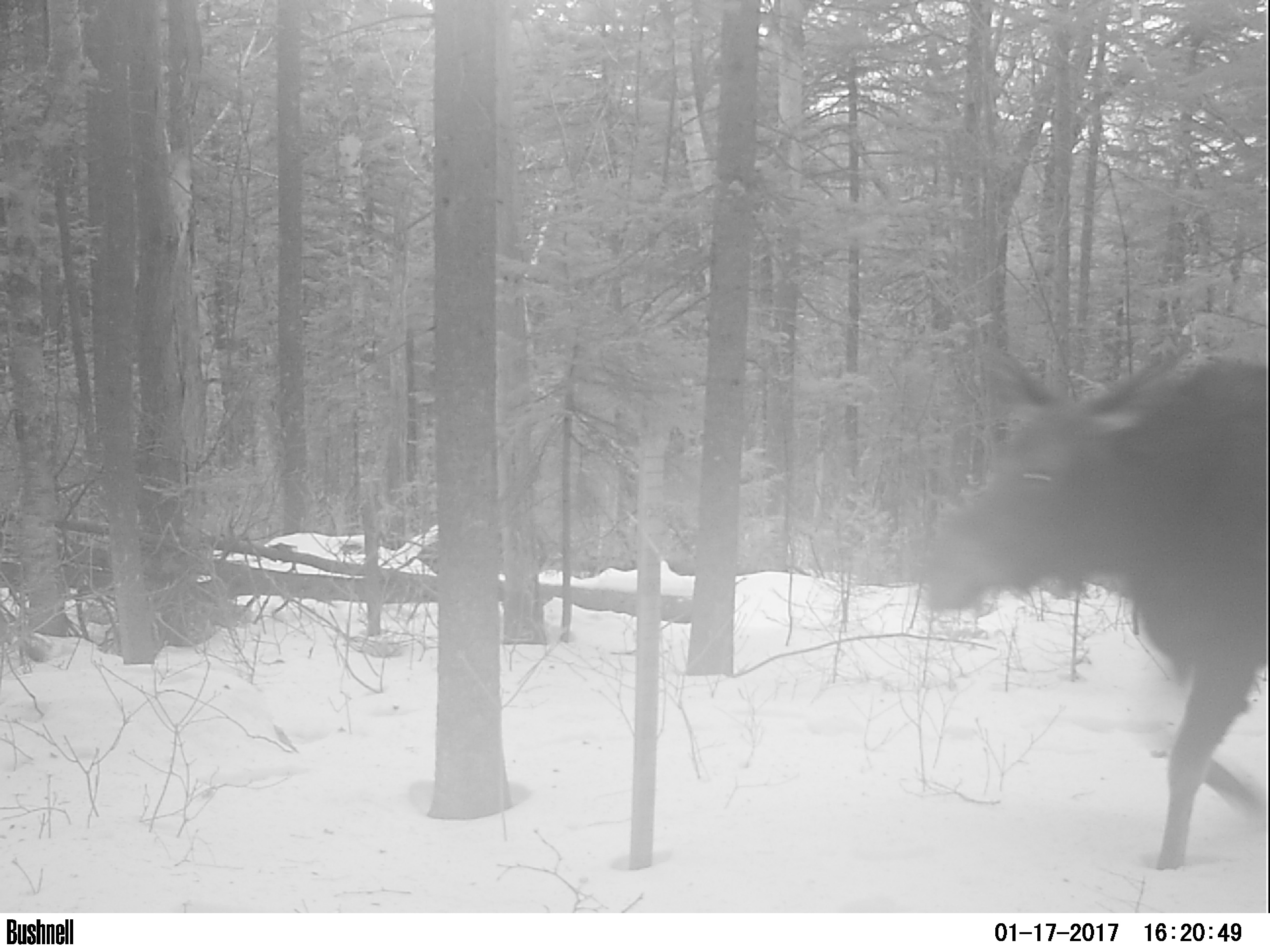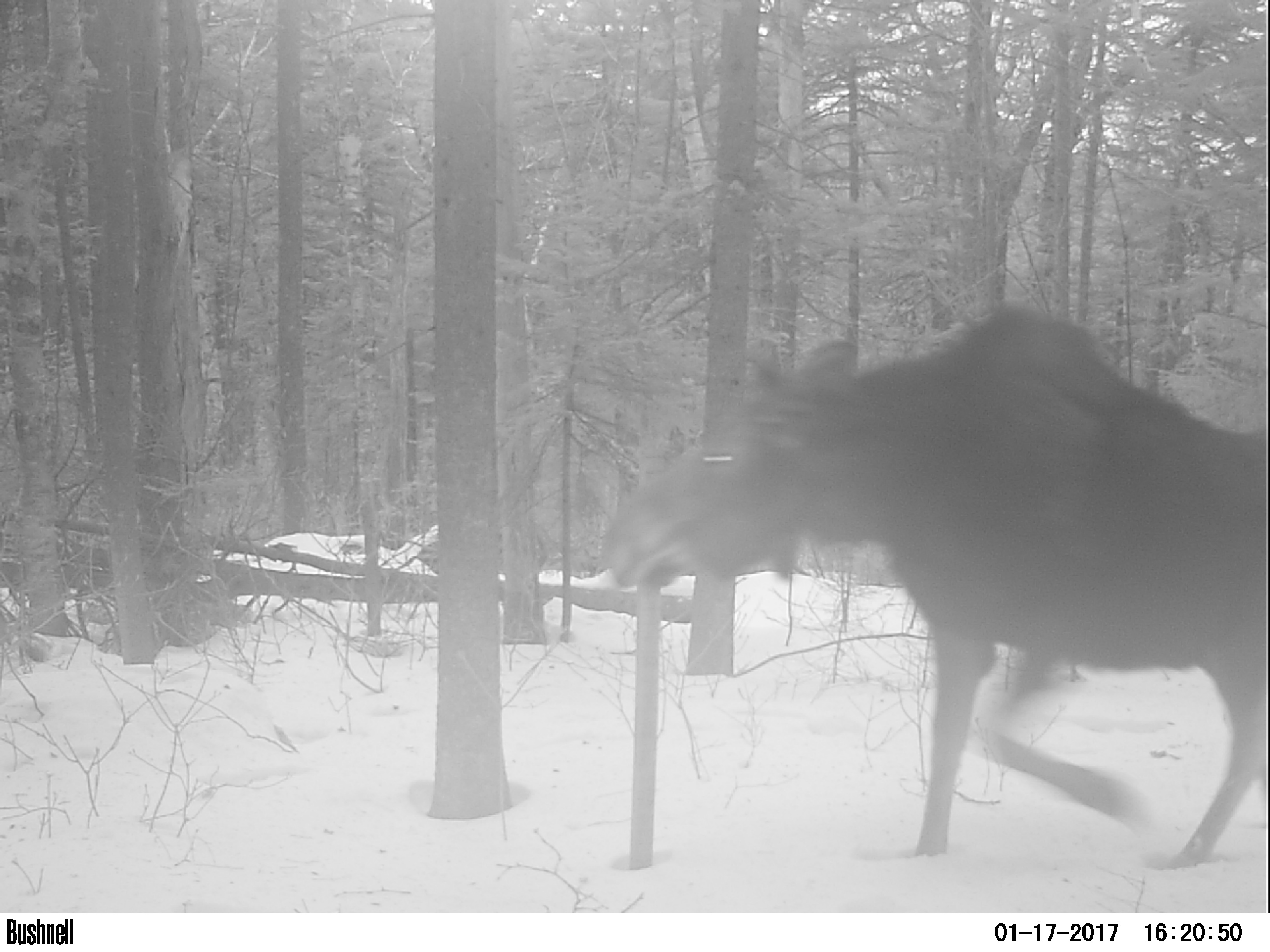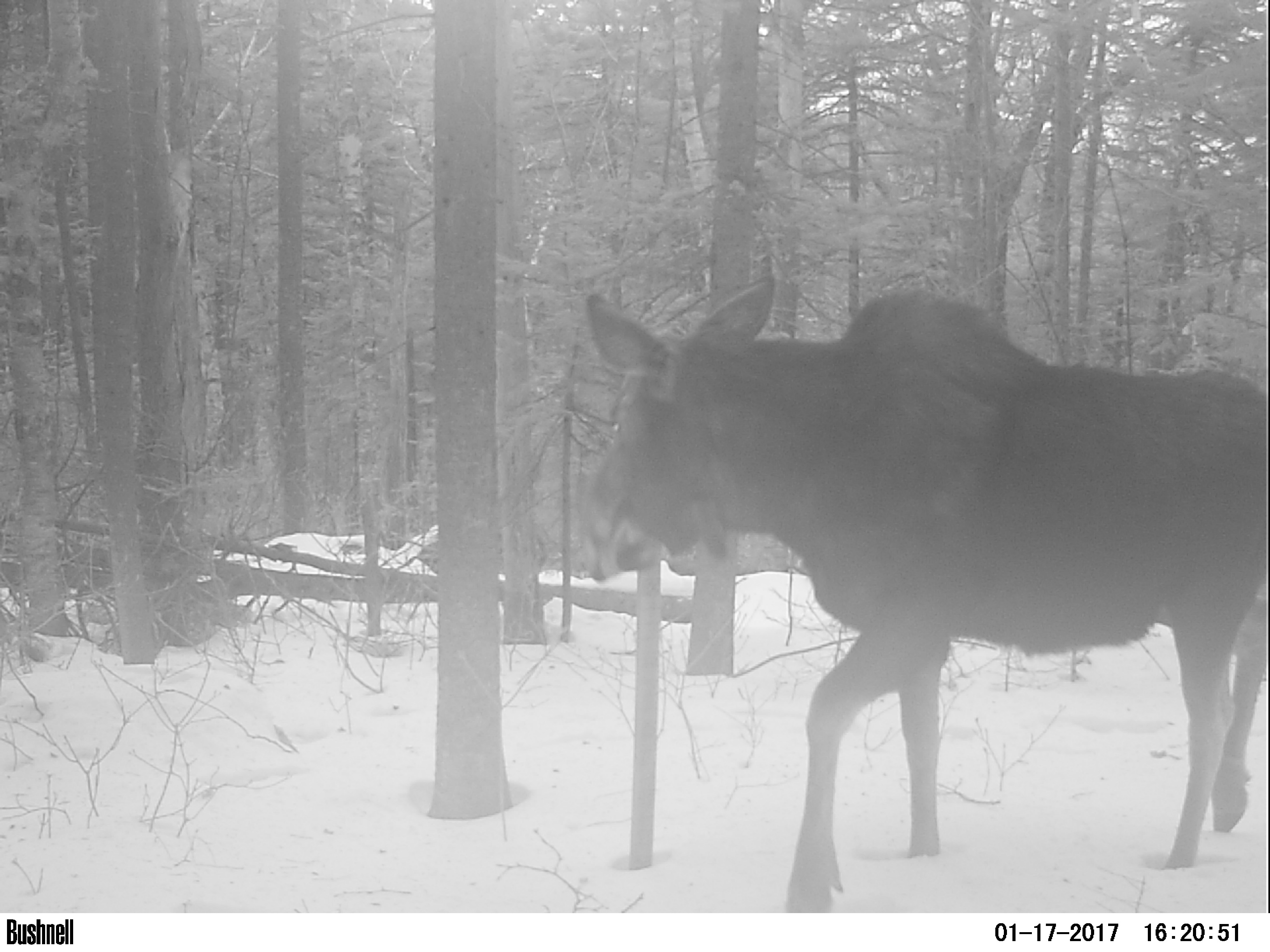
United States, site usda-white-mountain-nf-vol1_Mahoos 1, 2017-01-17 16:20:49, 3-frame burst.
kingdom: Animalia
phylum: Chordata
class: Mammalia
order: Artiodactyla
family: Cervidae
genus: Alces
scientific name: Alces alces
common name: moose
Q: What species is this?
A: Moose (Alces alces).